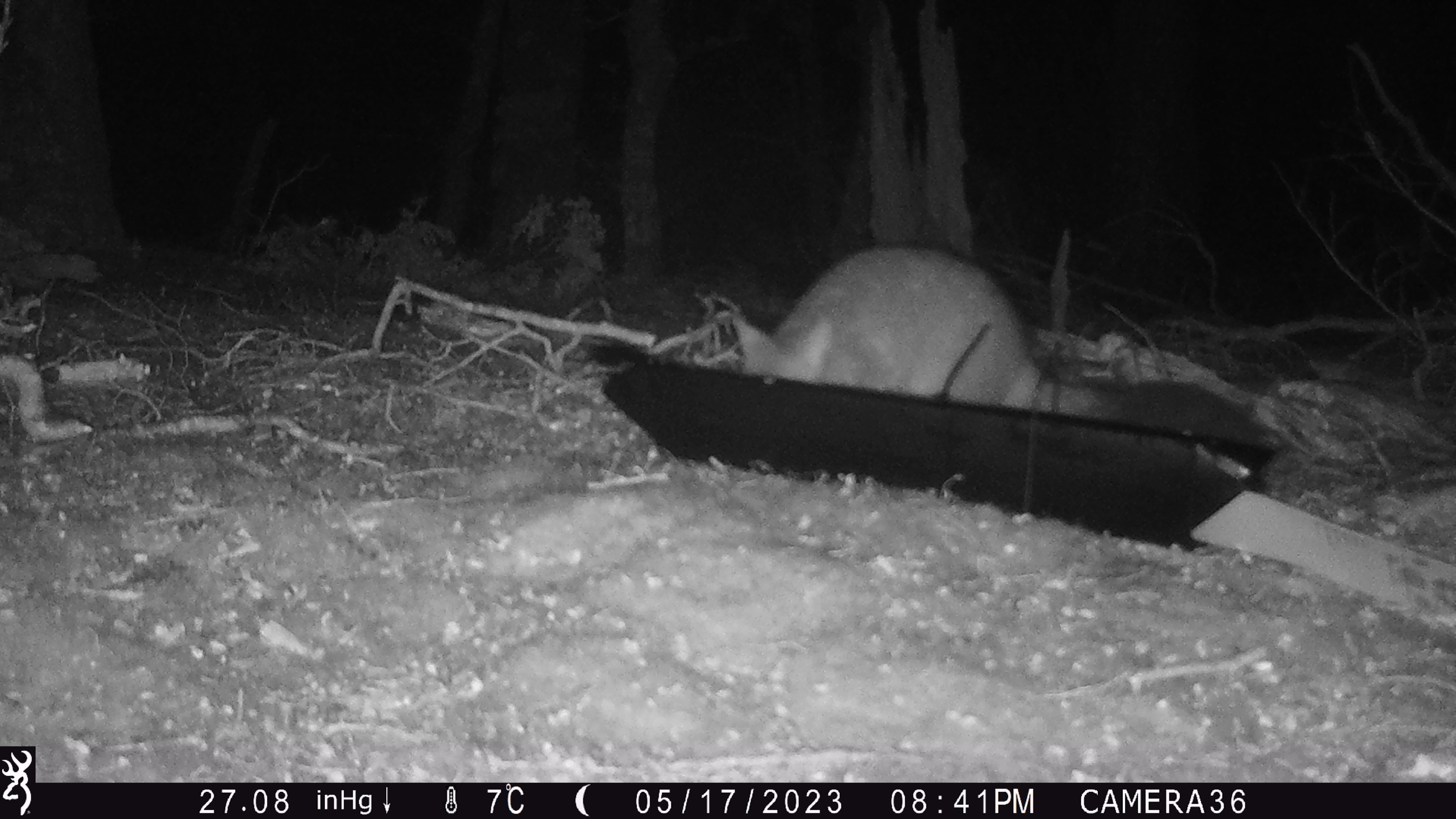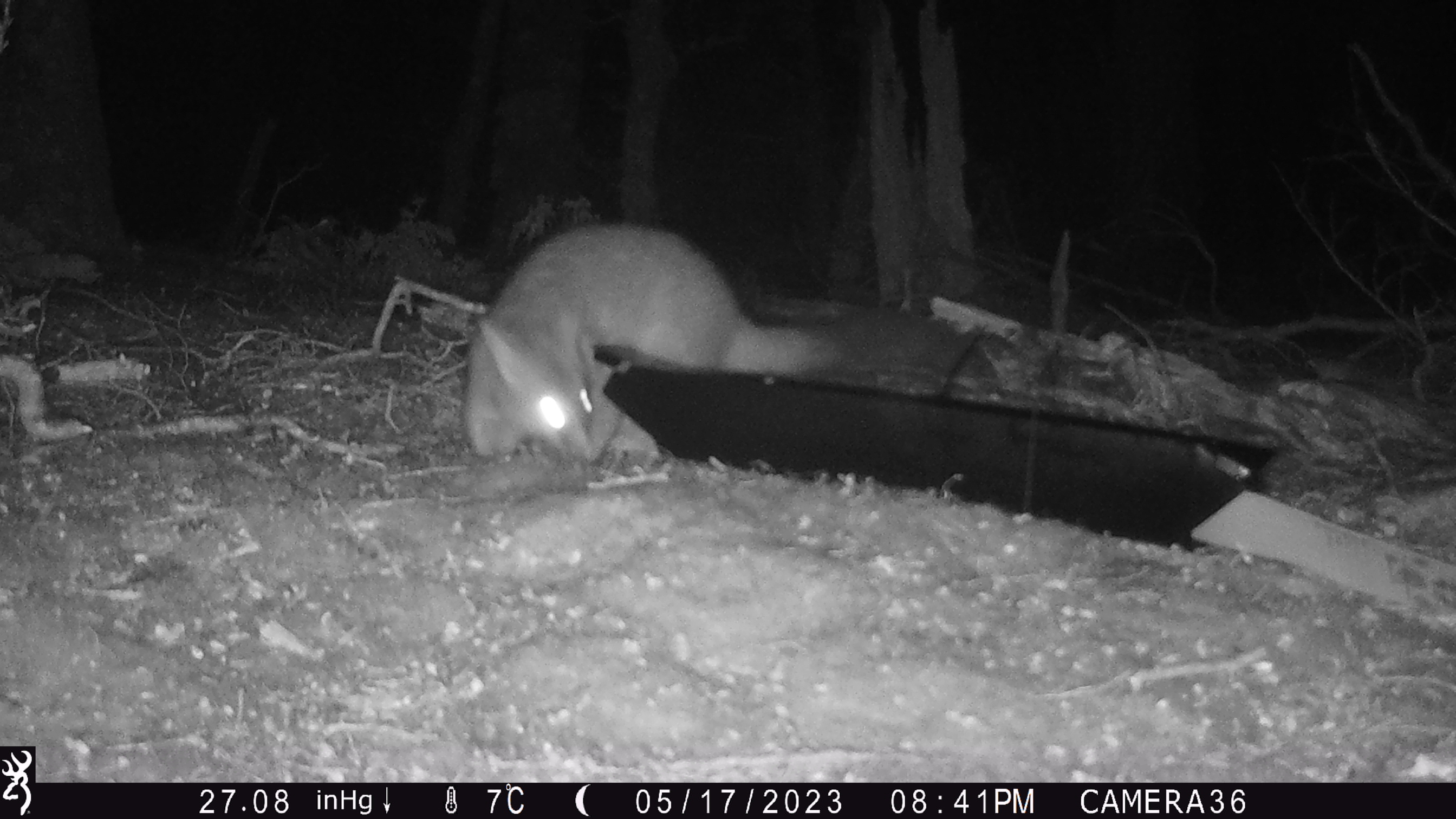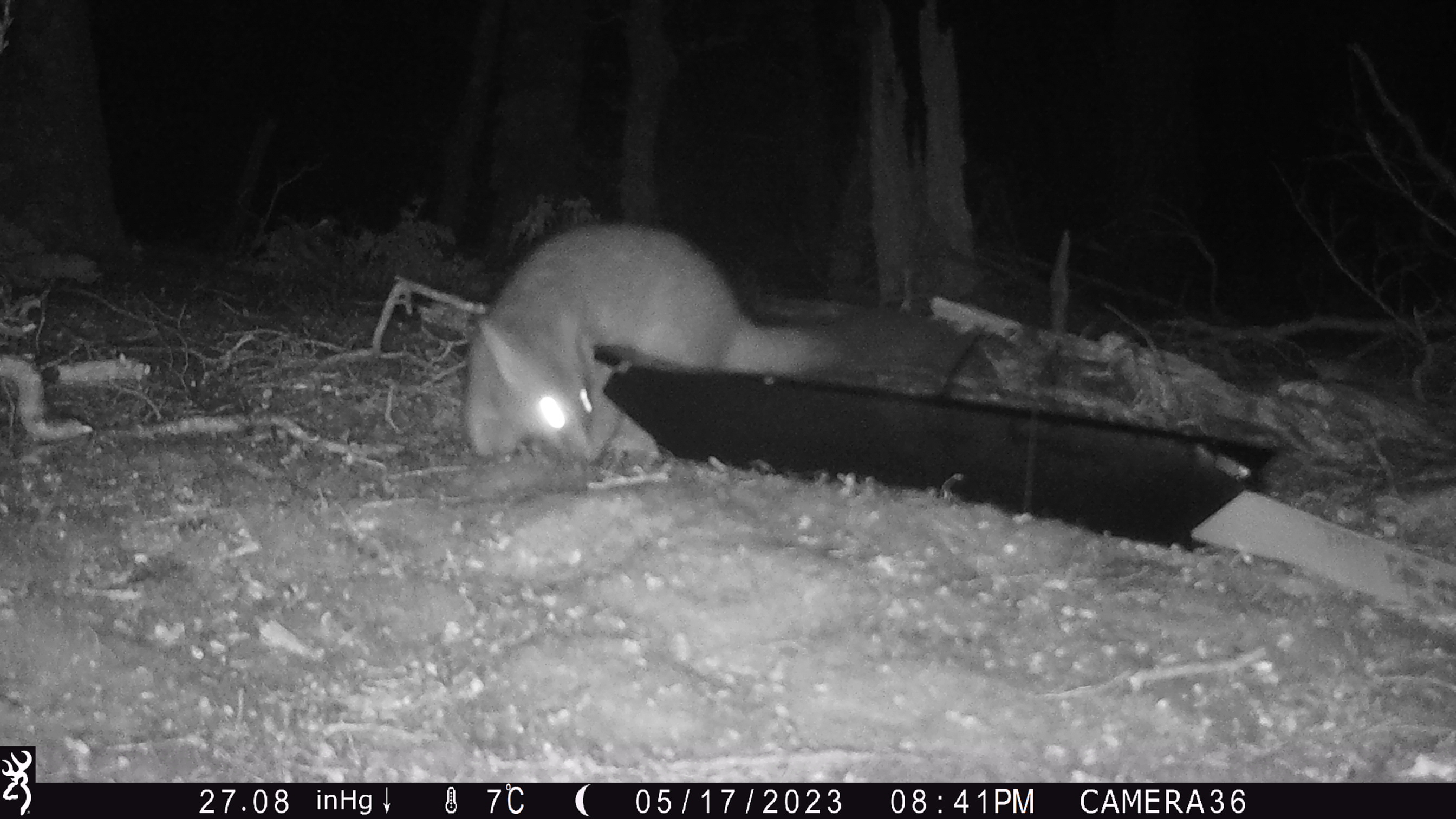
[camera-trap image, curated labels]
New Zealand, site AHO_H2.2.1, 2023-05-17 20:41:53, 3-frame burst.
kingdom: Animalia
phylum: Chordata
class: Mammalia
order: Carnivora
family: Mustelidae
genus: Mustela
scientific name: Mustela erminea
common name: stoat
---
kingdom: Animalia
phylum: Chordata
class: Mammalia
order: Diprotodontia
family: Phalangeridae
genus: Trichosurus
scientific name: Trichosurus vulpecula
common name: common brushtail possum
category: possum